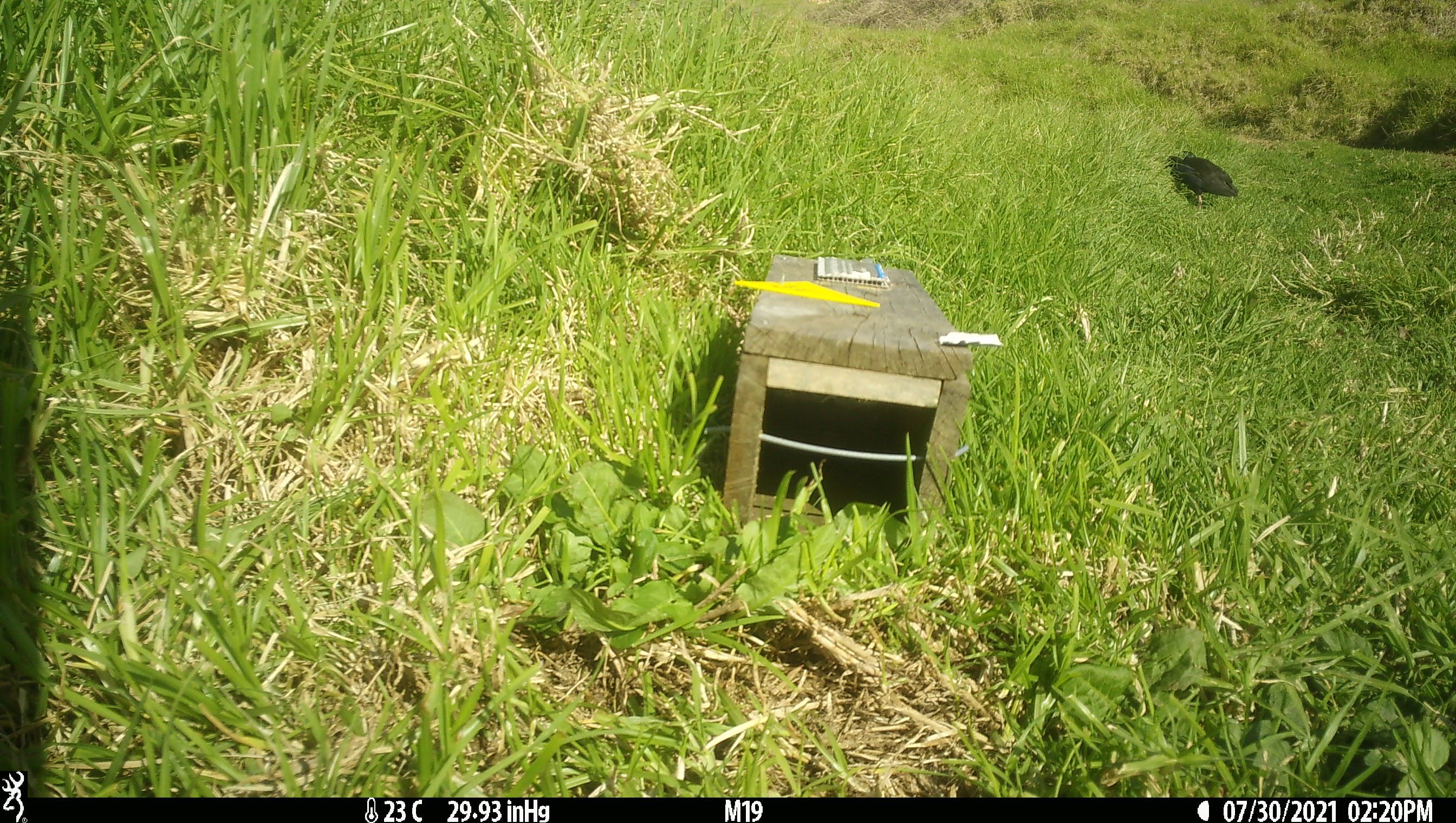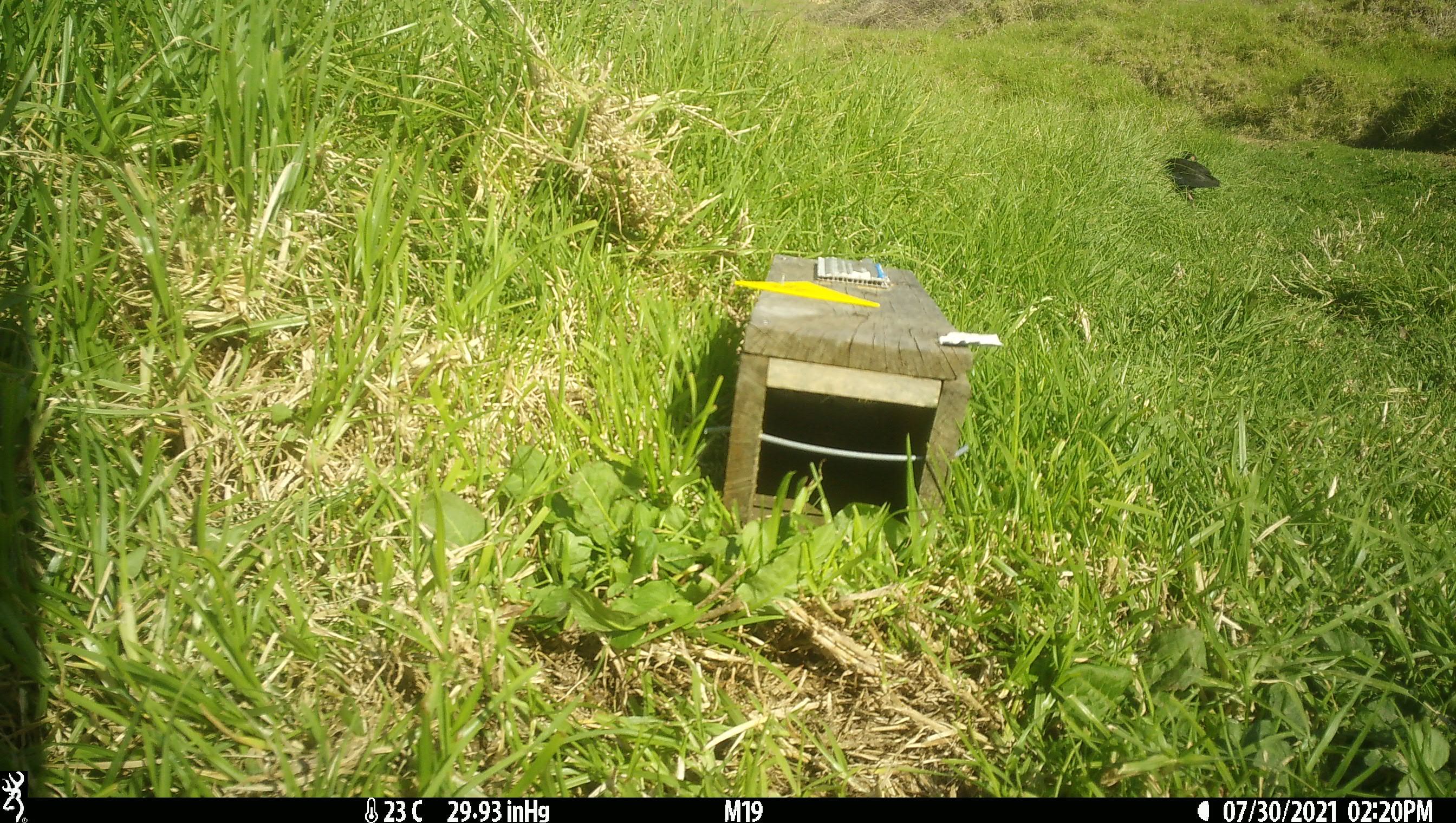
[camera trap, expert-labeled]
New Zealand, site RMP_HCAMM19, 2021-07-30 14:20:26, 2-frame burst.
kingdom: Animalia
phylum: Chordata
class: Aves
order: Gruiformes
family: Rallidae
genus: Porphyrio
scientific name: Porphyrio melanotus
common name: australasian swamphen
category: pukeko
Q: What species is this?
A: Pukeko (australasian swamphen) (Porphyrio melanotus).